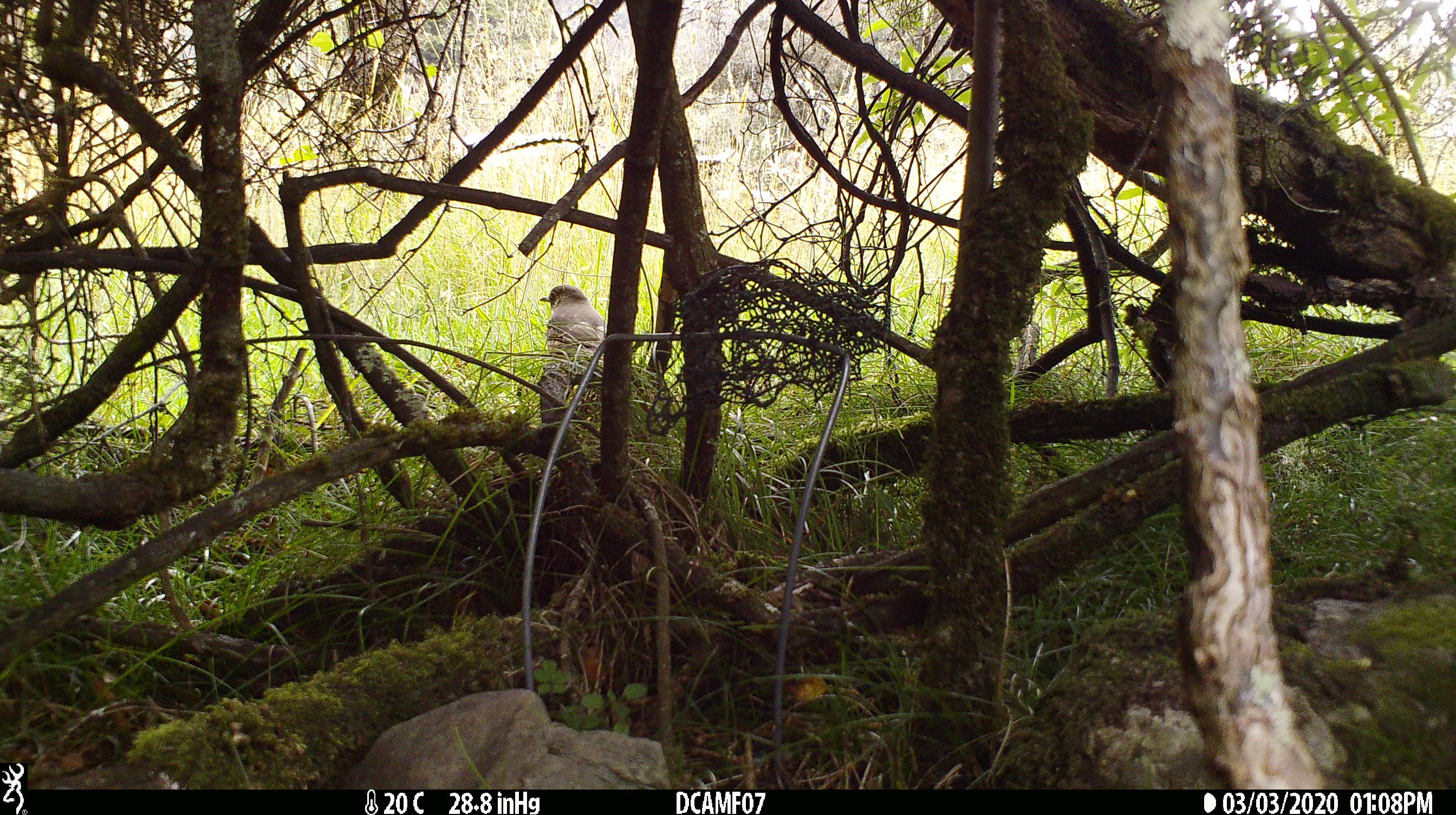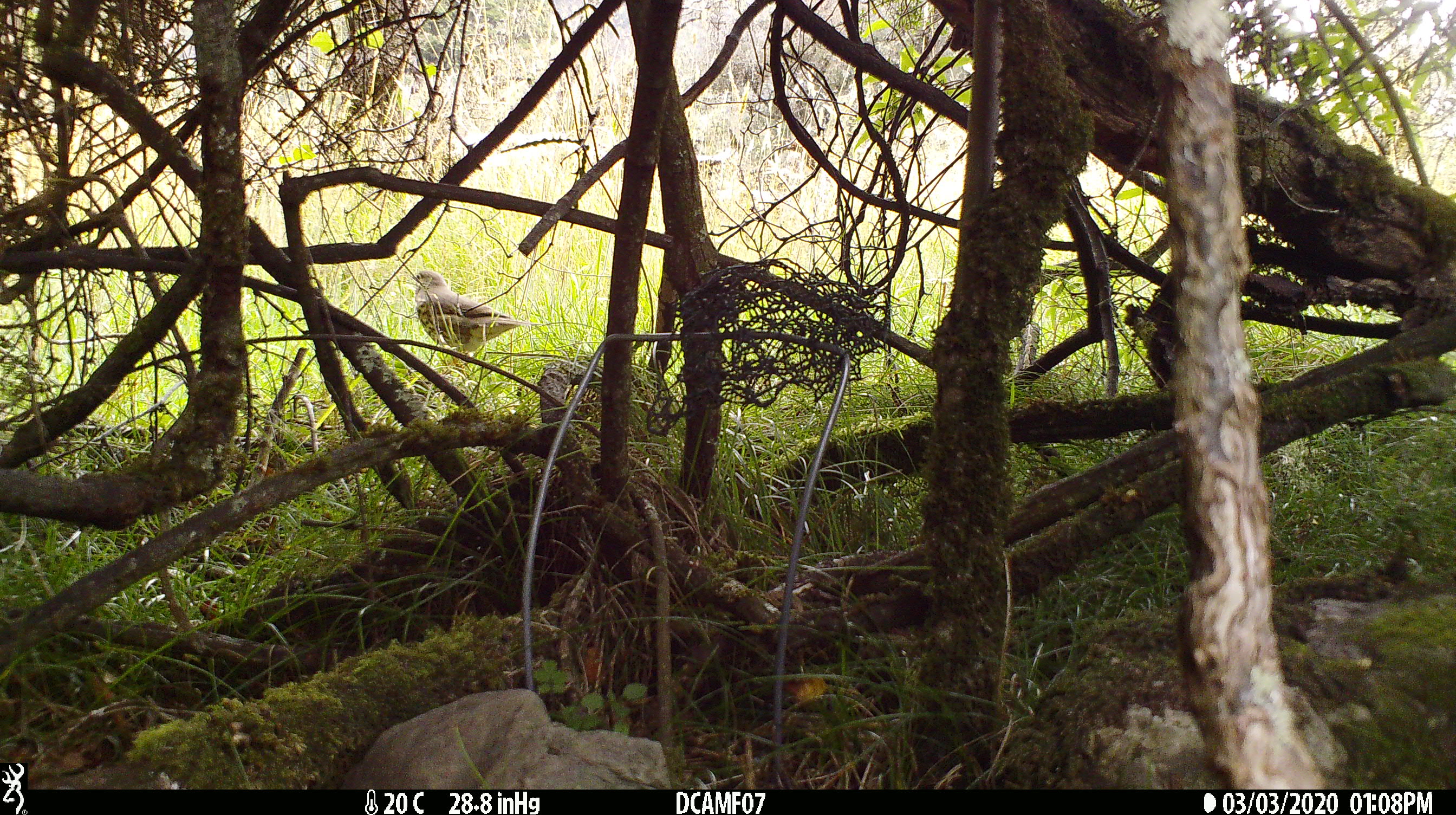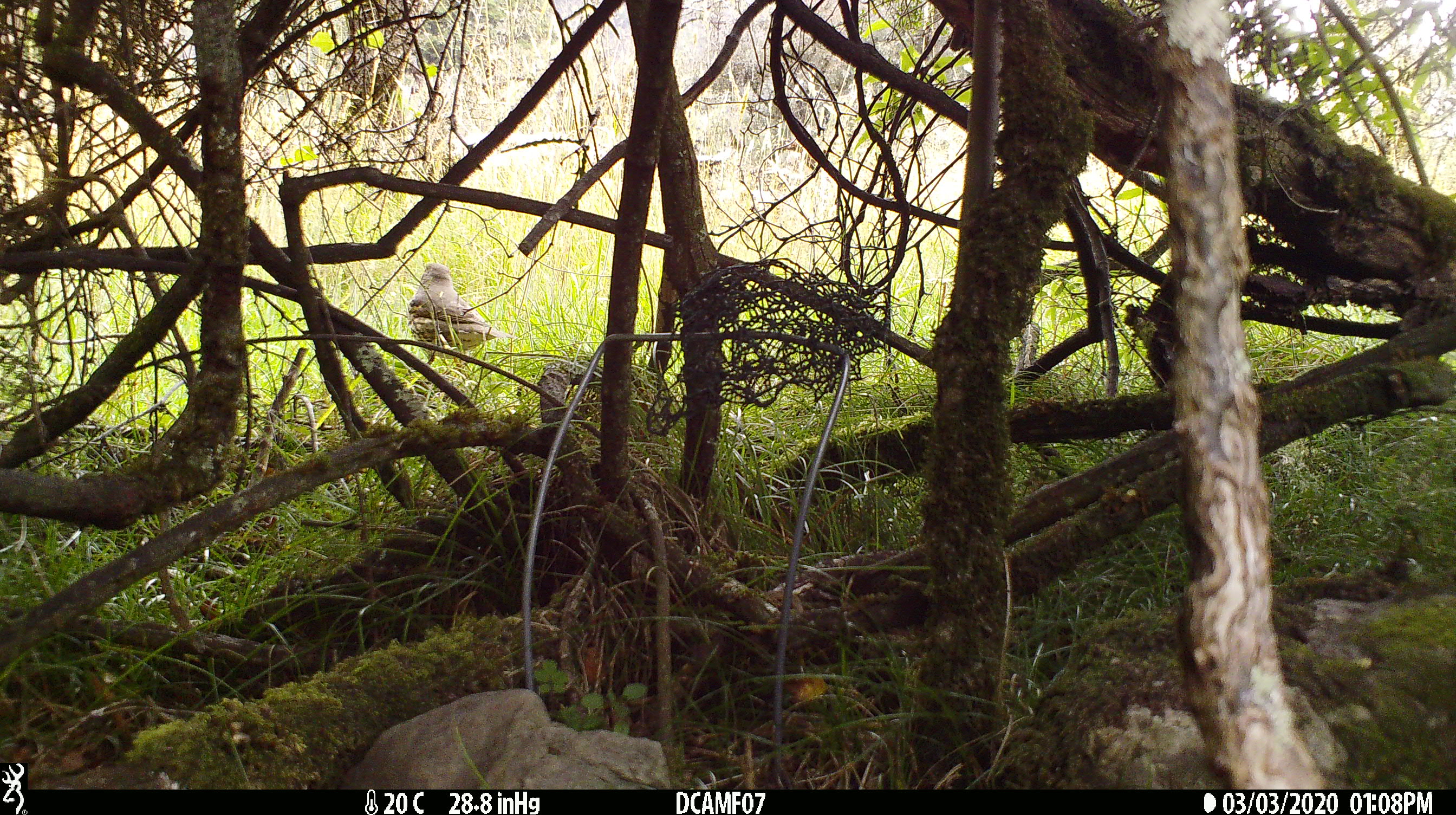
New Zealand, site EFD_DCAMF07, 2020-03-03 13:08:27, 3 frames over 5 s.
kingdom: Animalia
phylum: Chordata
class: Aves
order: Passeriformes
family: Turdidae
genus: Turdus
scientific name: Turdus philomelos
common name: song thrush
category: thrush